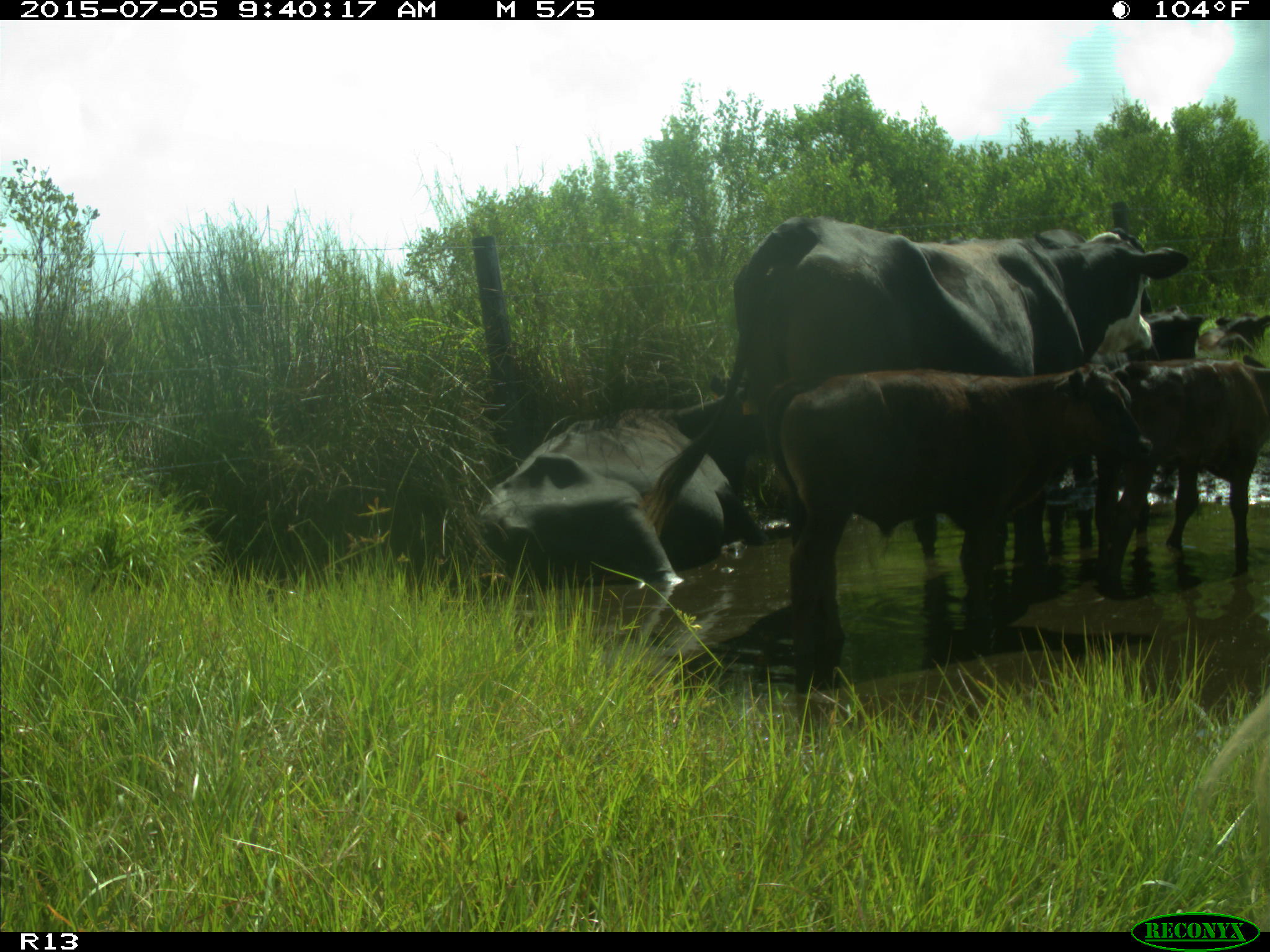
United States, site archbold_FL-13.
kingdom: Animalia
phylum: Chordata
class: Mammalia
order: Artiodactyla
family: Bovidae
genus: Bos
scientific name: Bos taurus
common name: domestic cow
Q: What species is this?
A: Bos taurus (domestic cow).